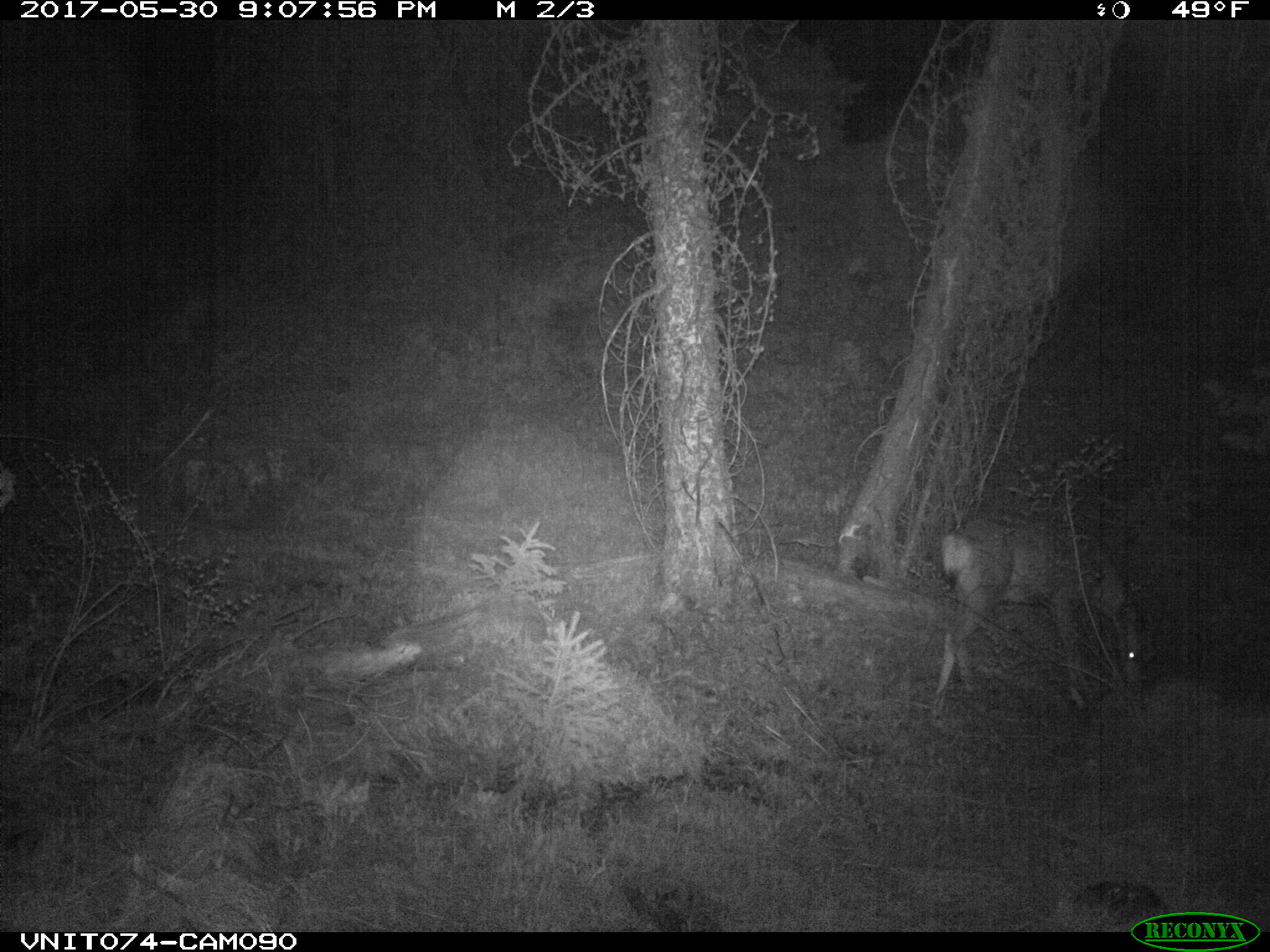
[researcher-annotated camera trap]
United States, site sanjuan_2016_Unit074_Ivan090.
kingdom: Animalia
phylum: Chordata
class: Mammalia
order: Artiodactyla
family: Cervidae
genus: Odocoileus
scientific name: Odocoileus hemionus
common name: mule deer